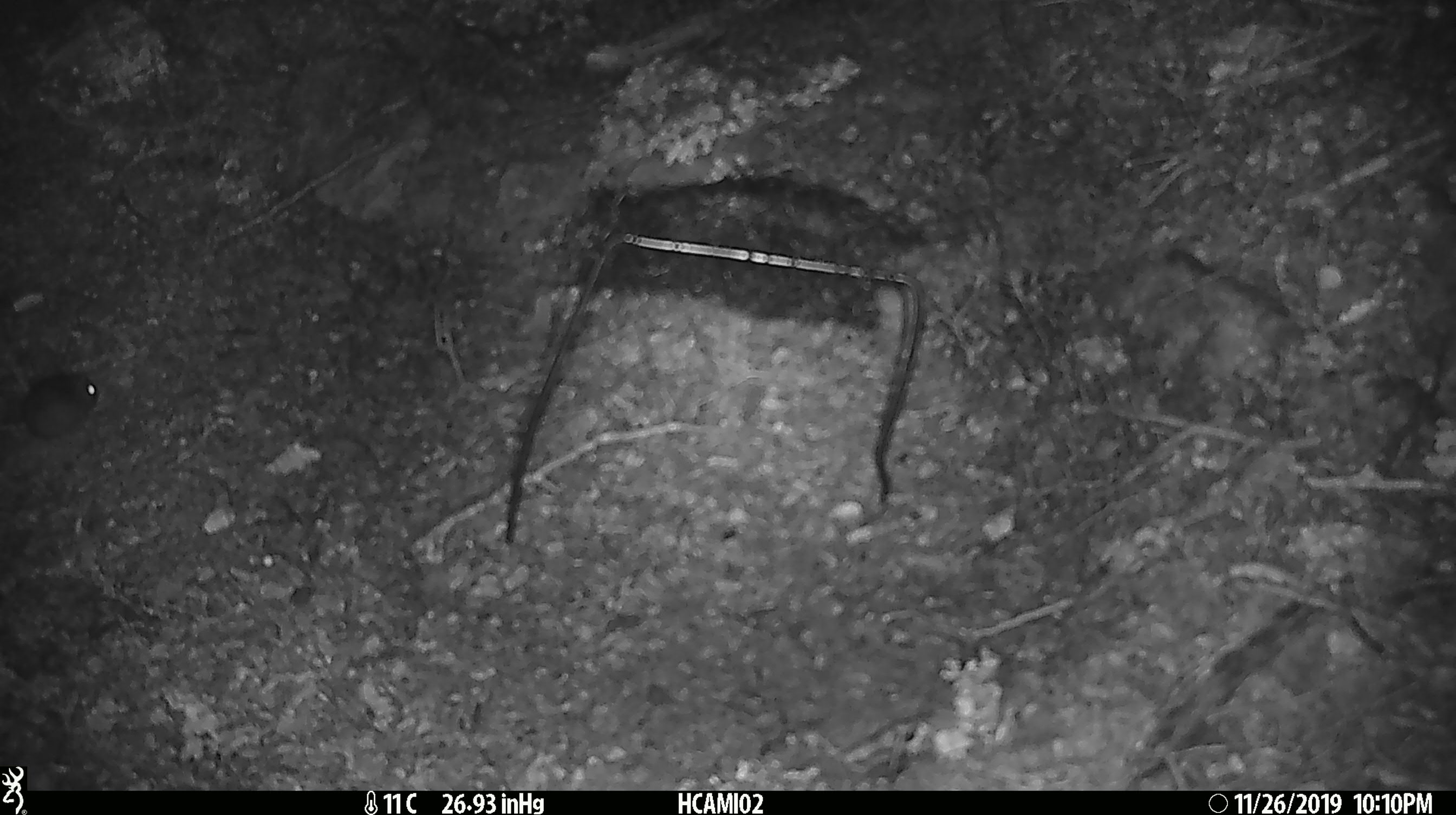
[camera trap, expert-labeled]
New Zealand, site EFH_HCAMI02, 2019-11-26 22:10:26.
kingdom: Animalia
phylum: Chordata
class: Mammalia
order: Rodentia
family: Muridae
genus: Mus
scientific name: Mus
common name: mouse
Mouse (Mus).